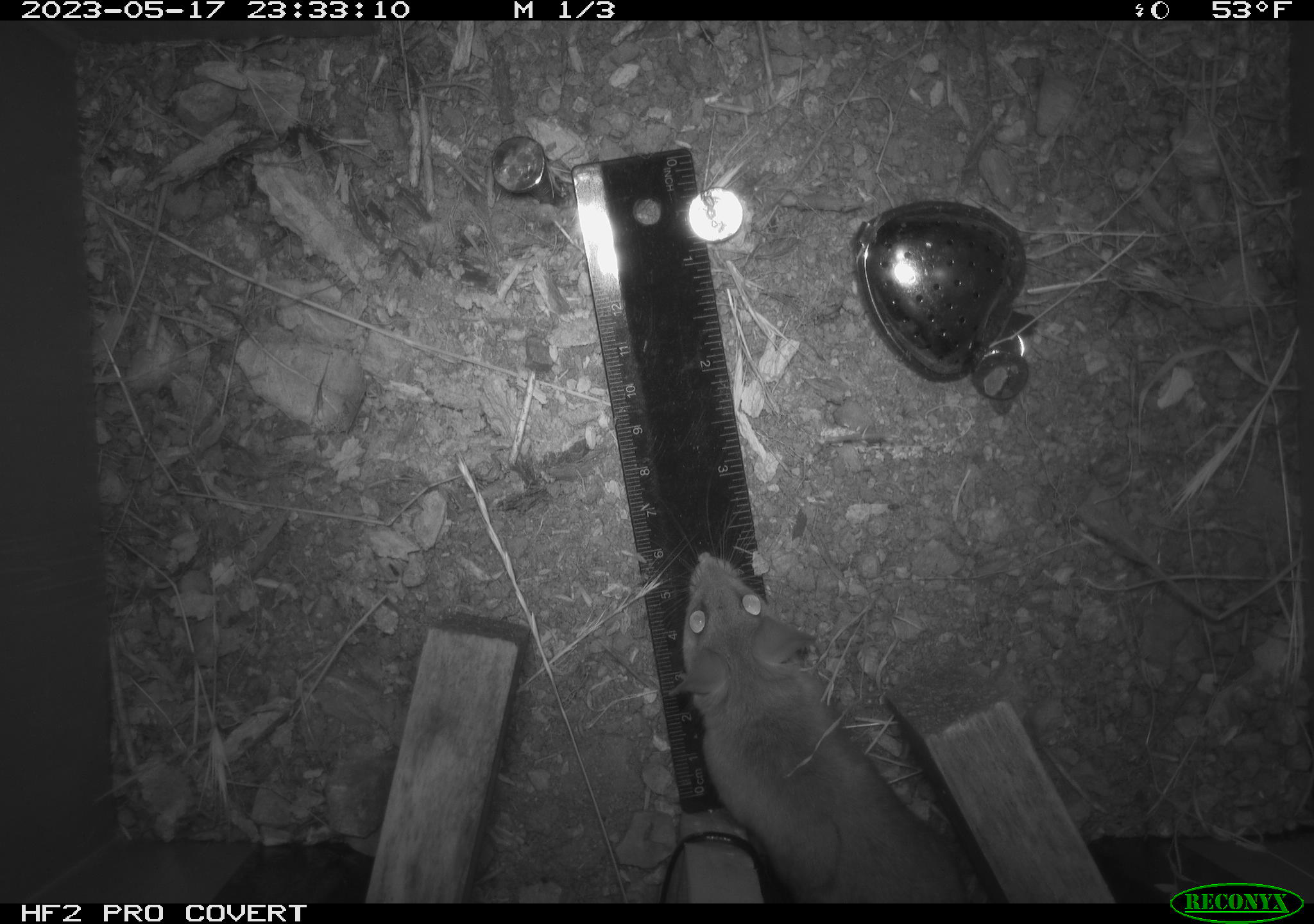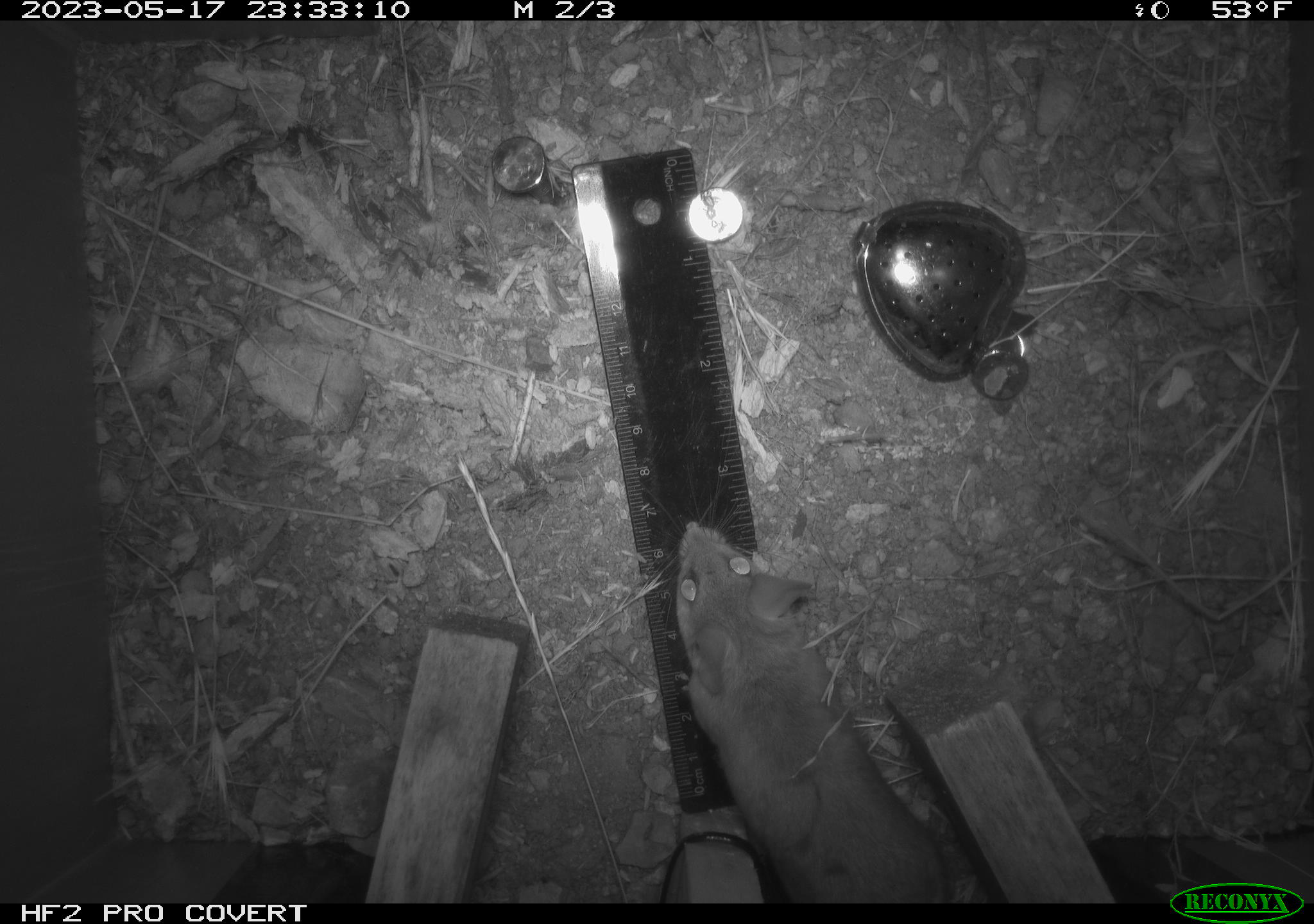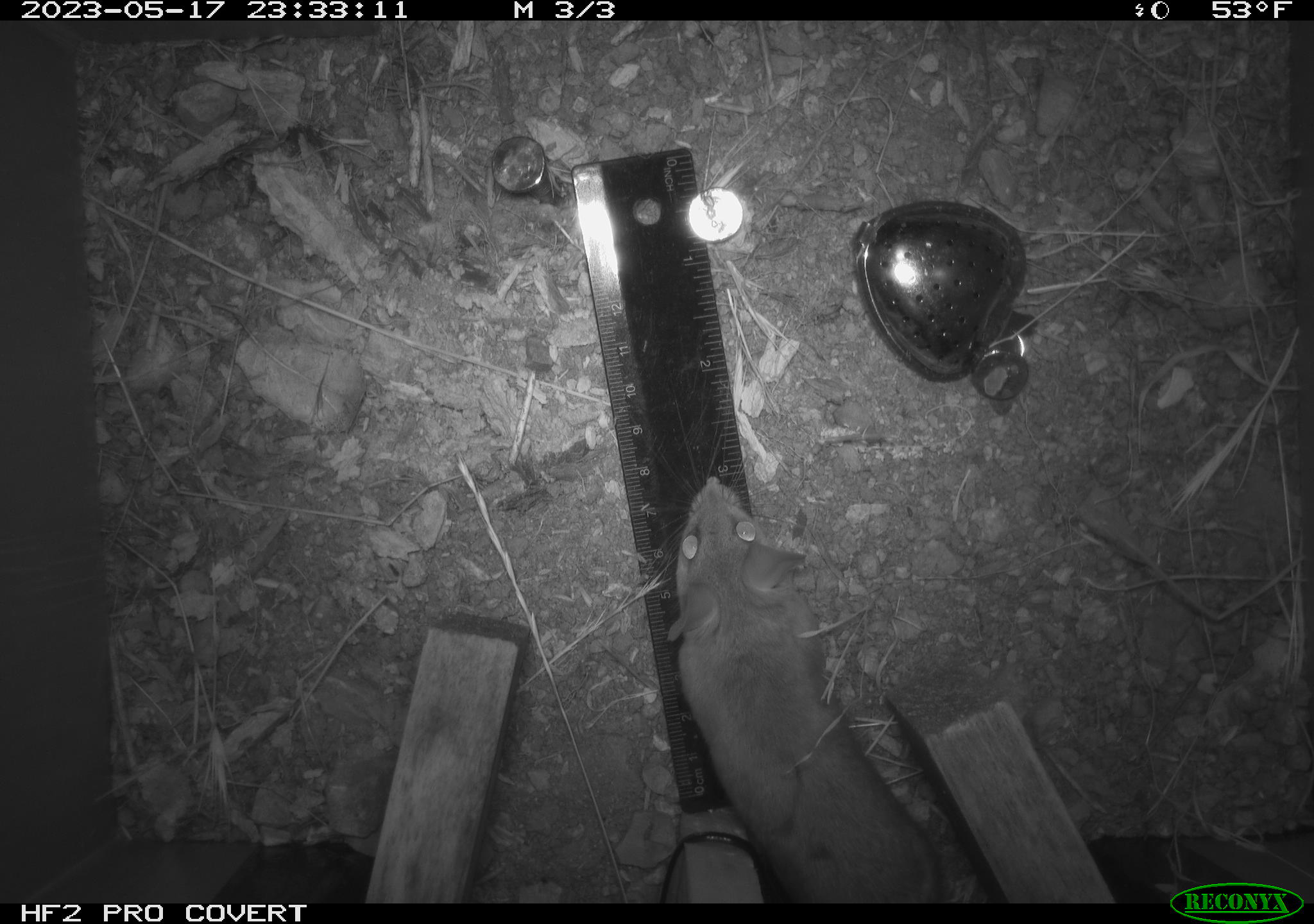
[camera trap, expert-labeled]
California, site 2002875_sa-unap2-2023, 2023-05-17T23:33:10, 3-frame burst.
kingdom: Animalia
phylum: Chordata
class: Mammalia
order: Rodentia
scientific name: Rodentia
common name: mouse species